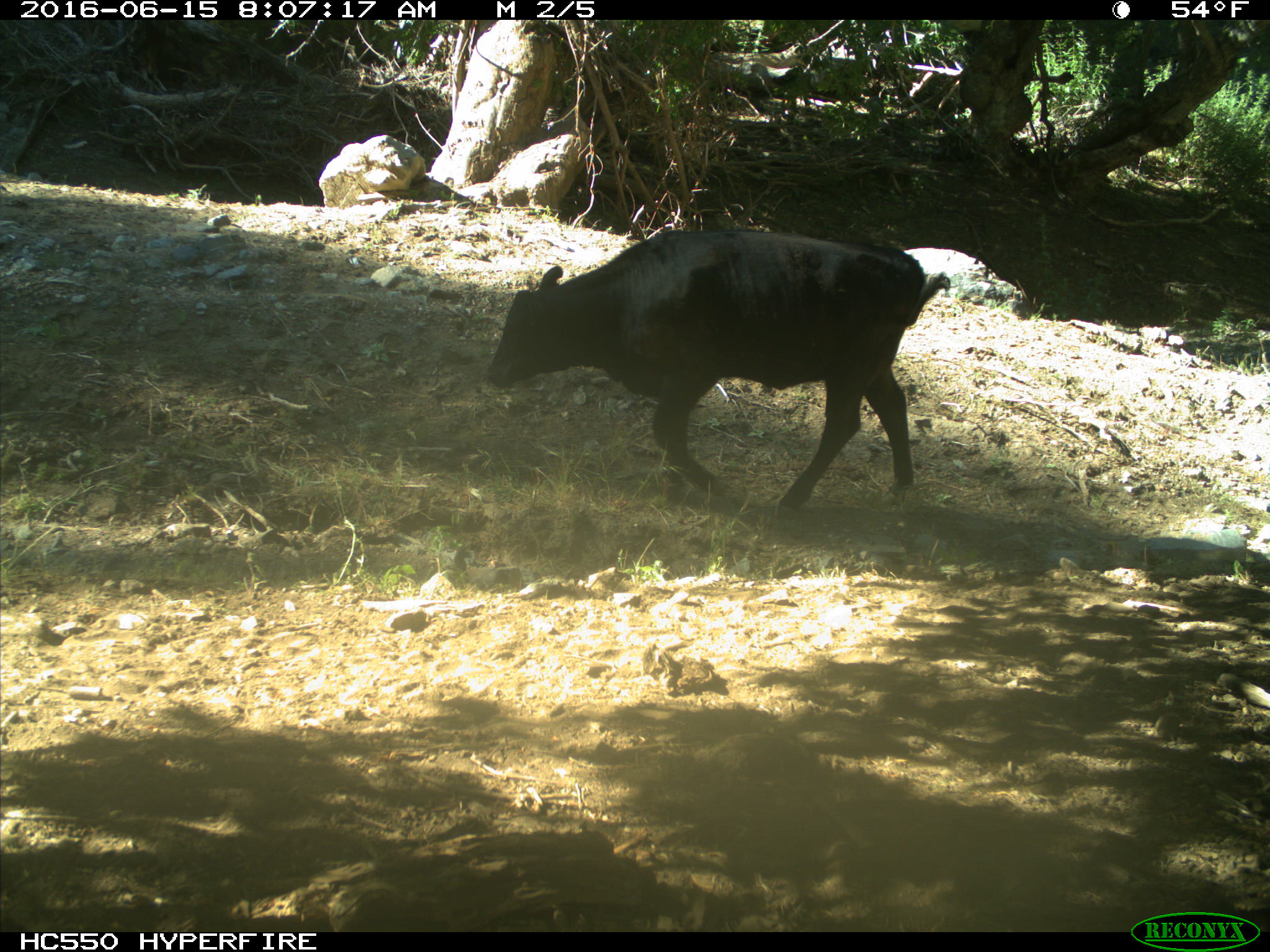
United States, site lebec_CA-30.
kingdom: Animalia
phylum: Chordata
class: Mammalia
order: Artiodactyla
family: Bovidae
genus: Bos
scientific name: Bos taurus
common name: domestic cow